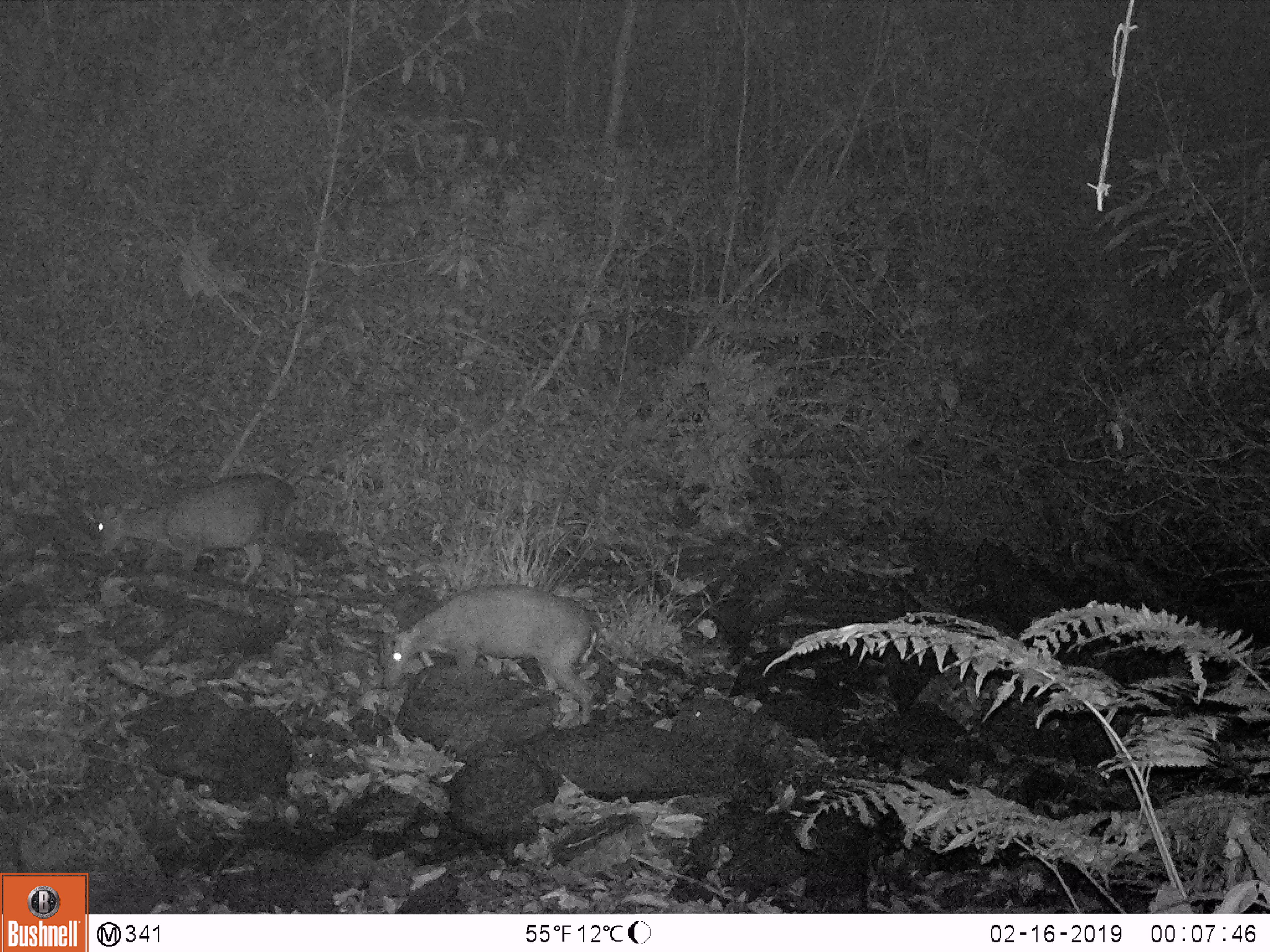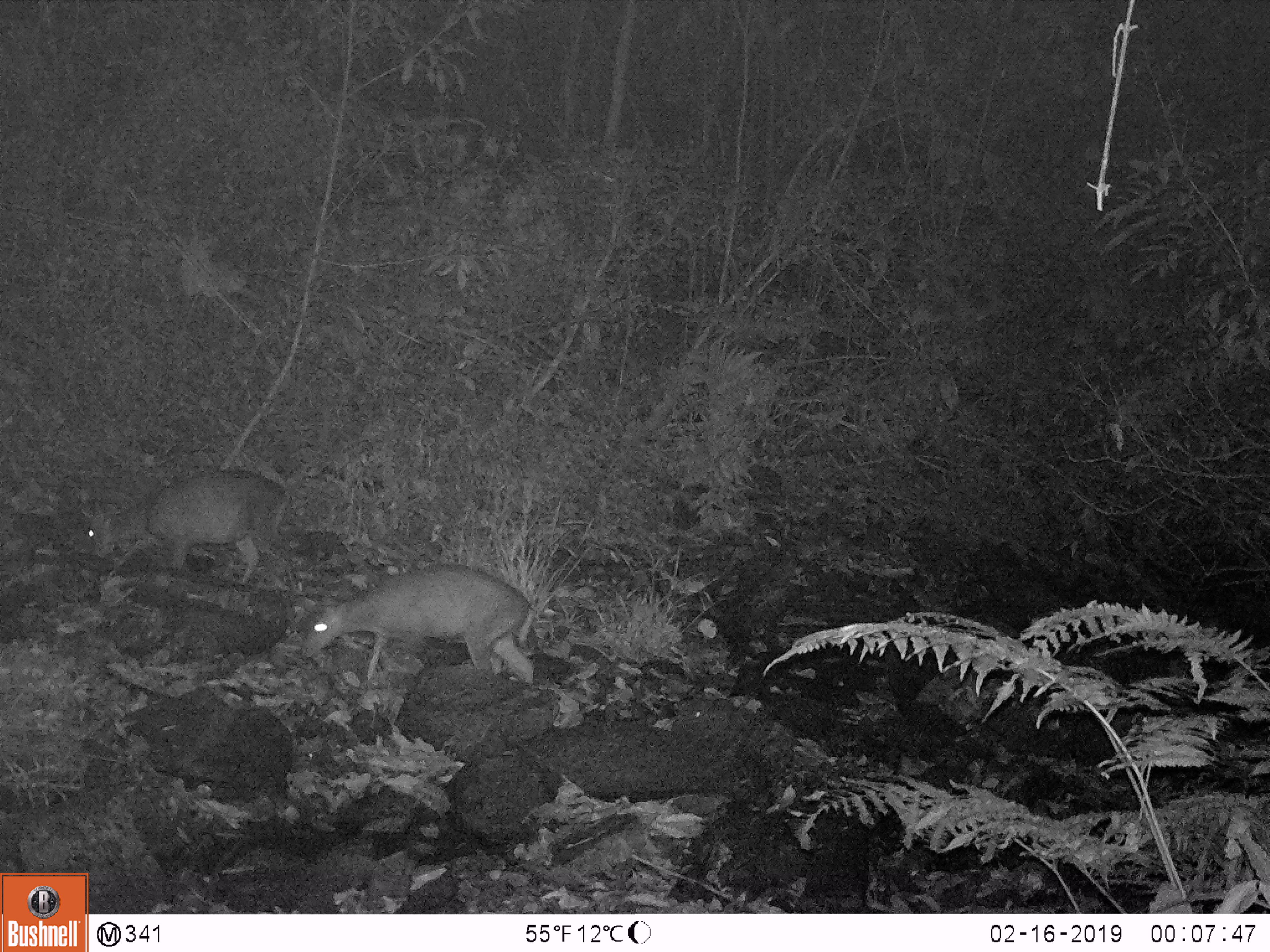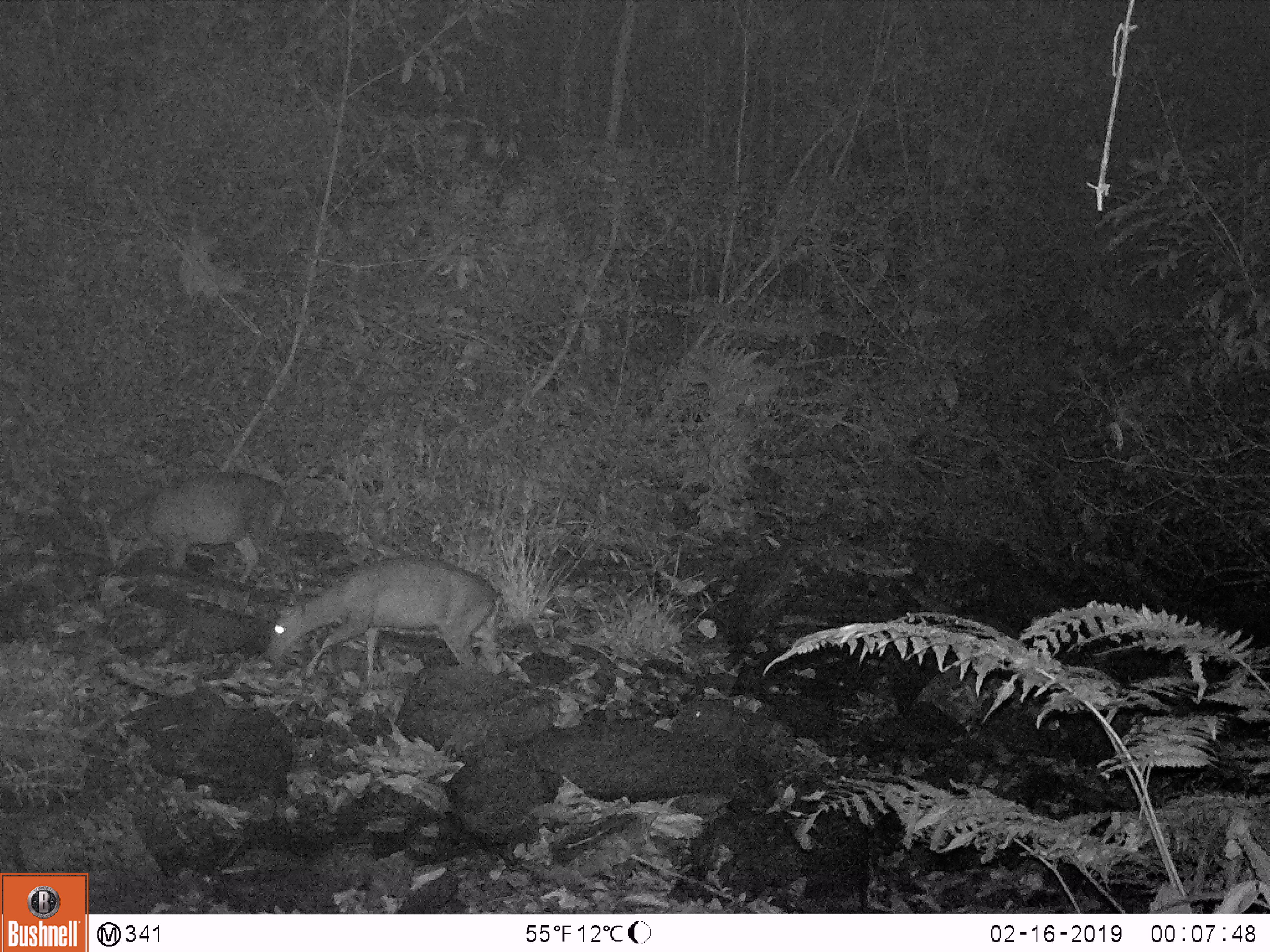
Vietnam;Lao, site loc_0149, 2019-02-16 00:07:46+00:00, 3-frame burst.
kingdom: Animalia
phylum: Chordata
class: Mammalia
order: Artiodactyla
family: Cervidae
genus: Muntiacus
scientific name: Muntiacus rooseveltorum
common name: roosevelt's muntjac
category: roosevelts muntjac group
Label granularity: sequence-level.